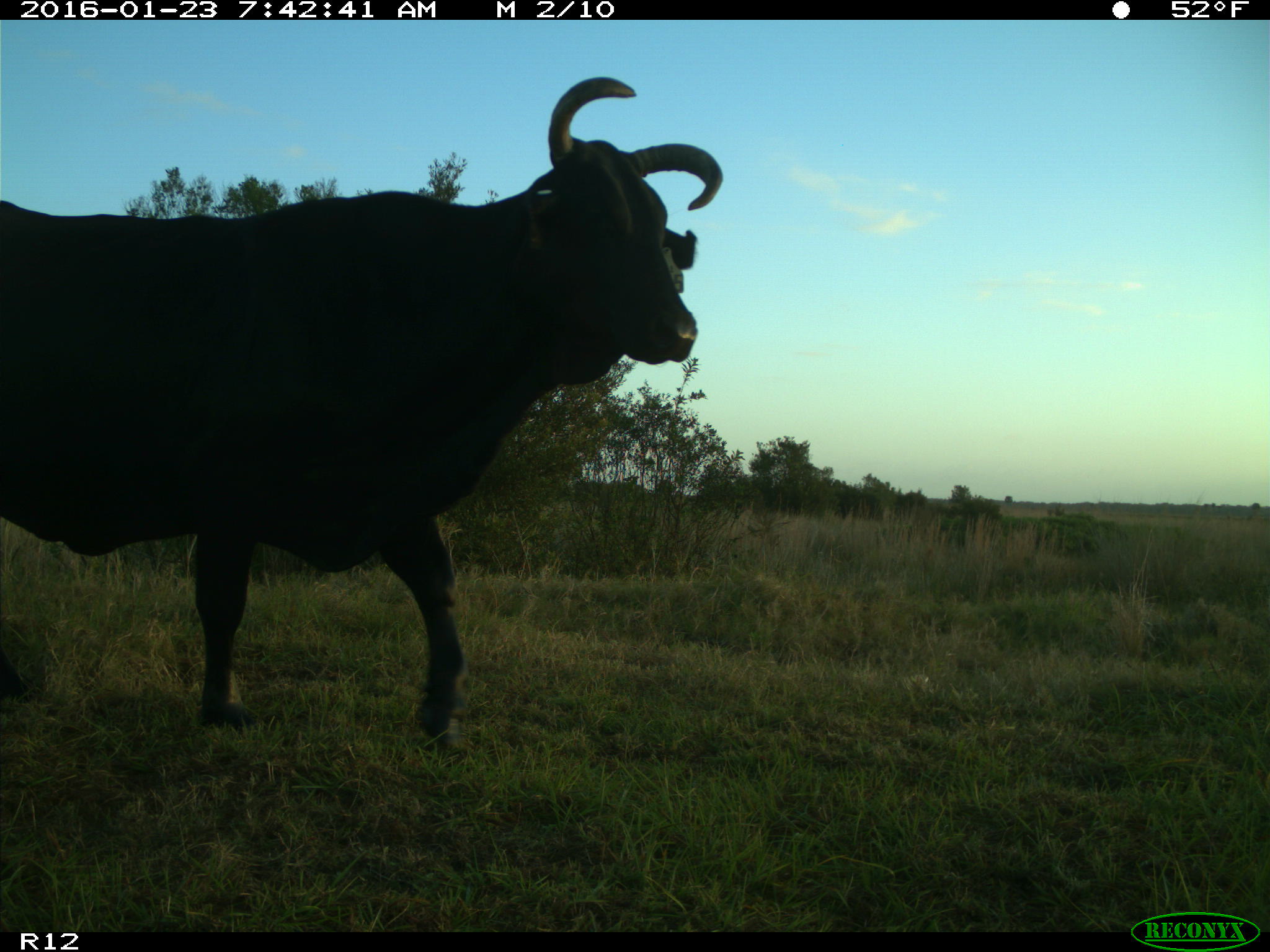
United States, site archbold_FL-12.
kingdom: Animalia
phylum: Chordata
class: Mammalia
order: Artiodactyla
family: Bovidae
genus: Bos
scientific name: Bos taurus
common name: domestic cow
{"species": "Bos taurus (domestic cow)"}